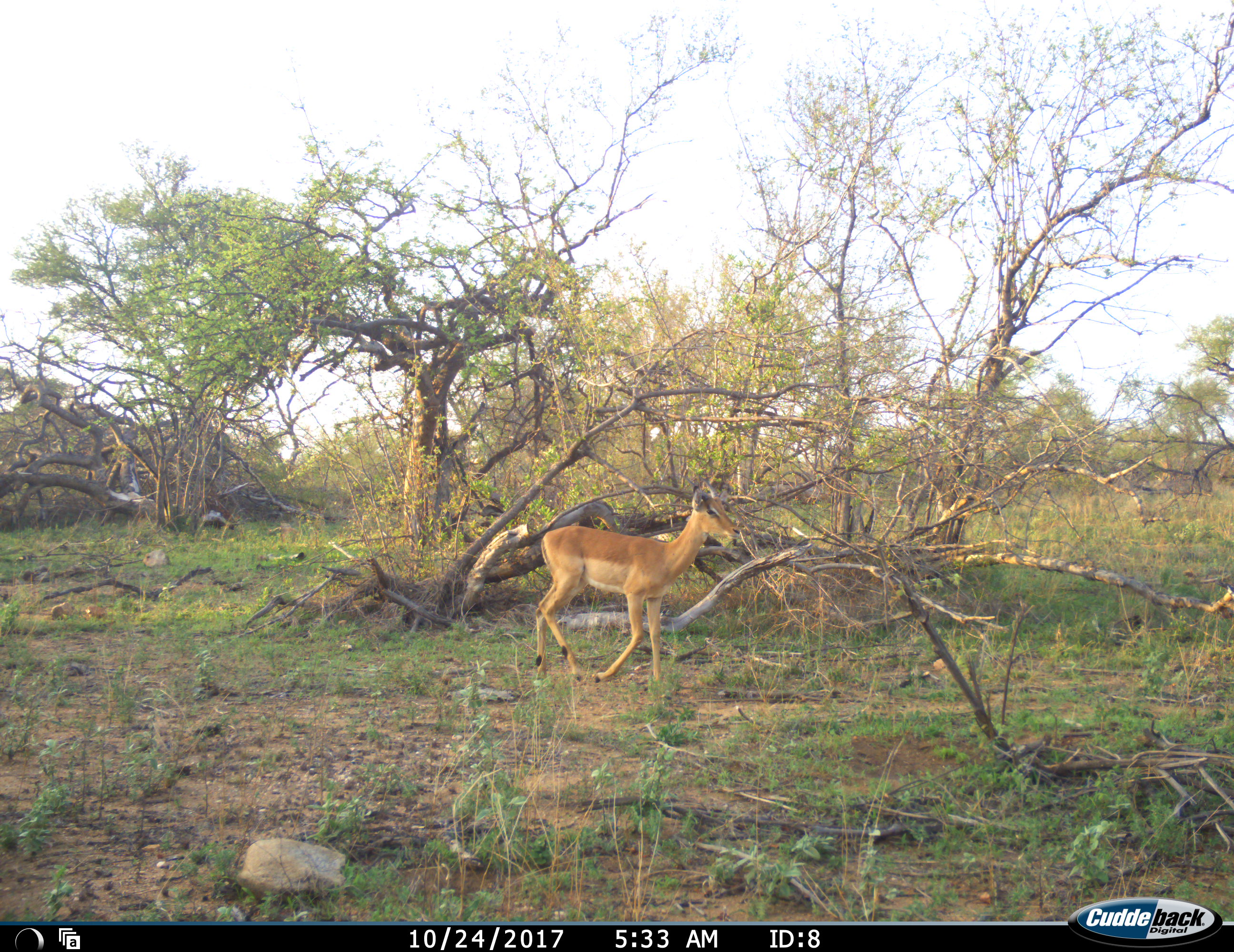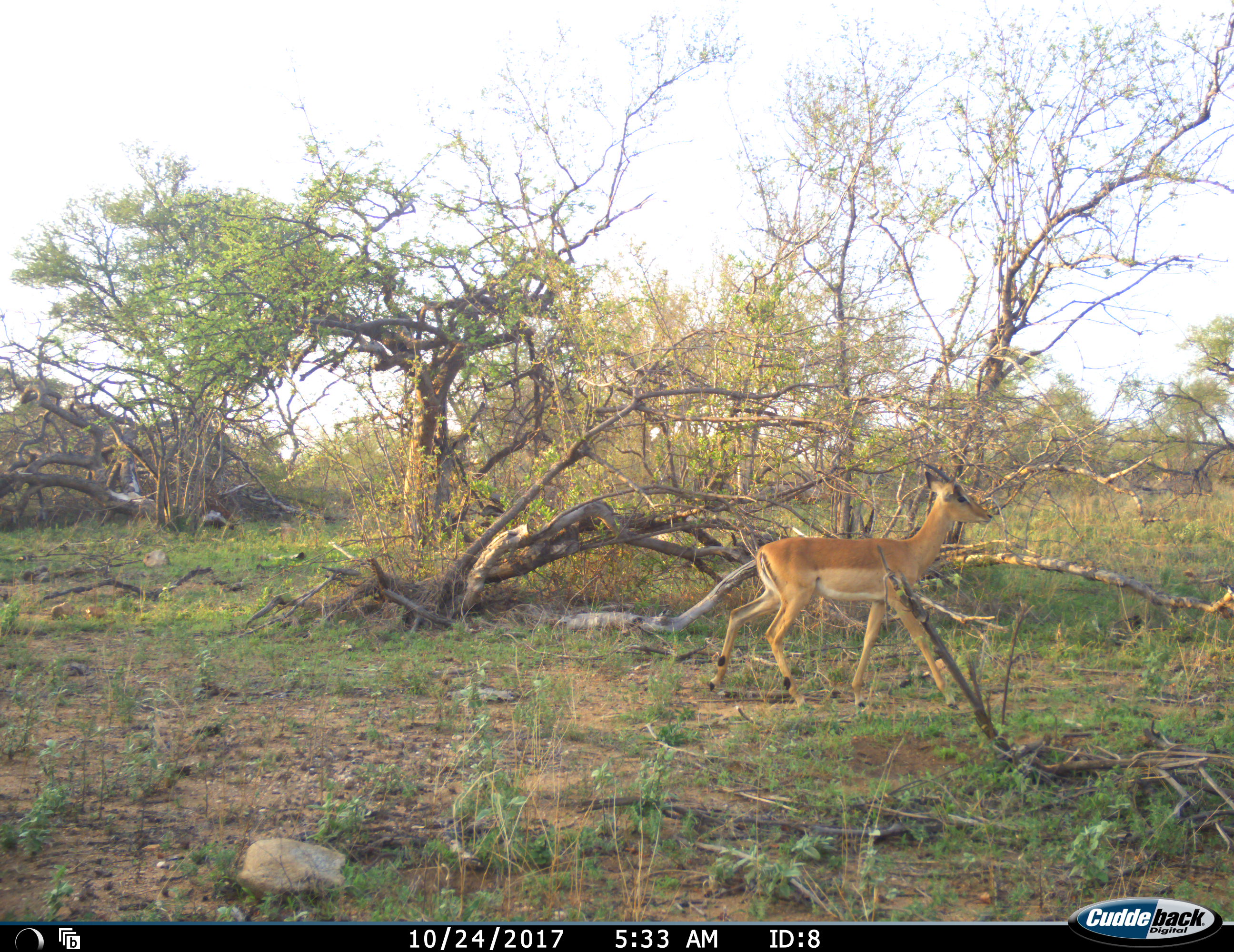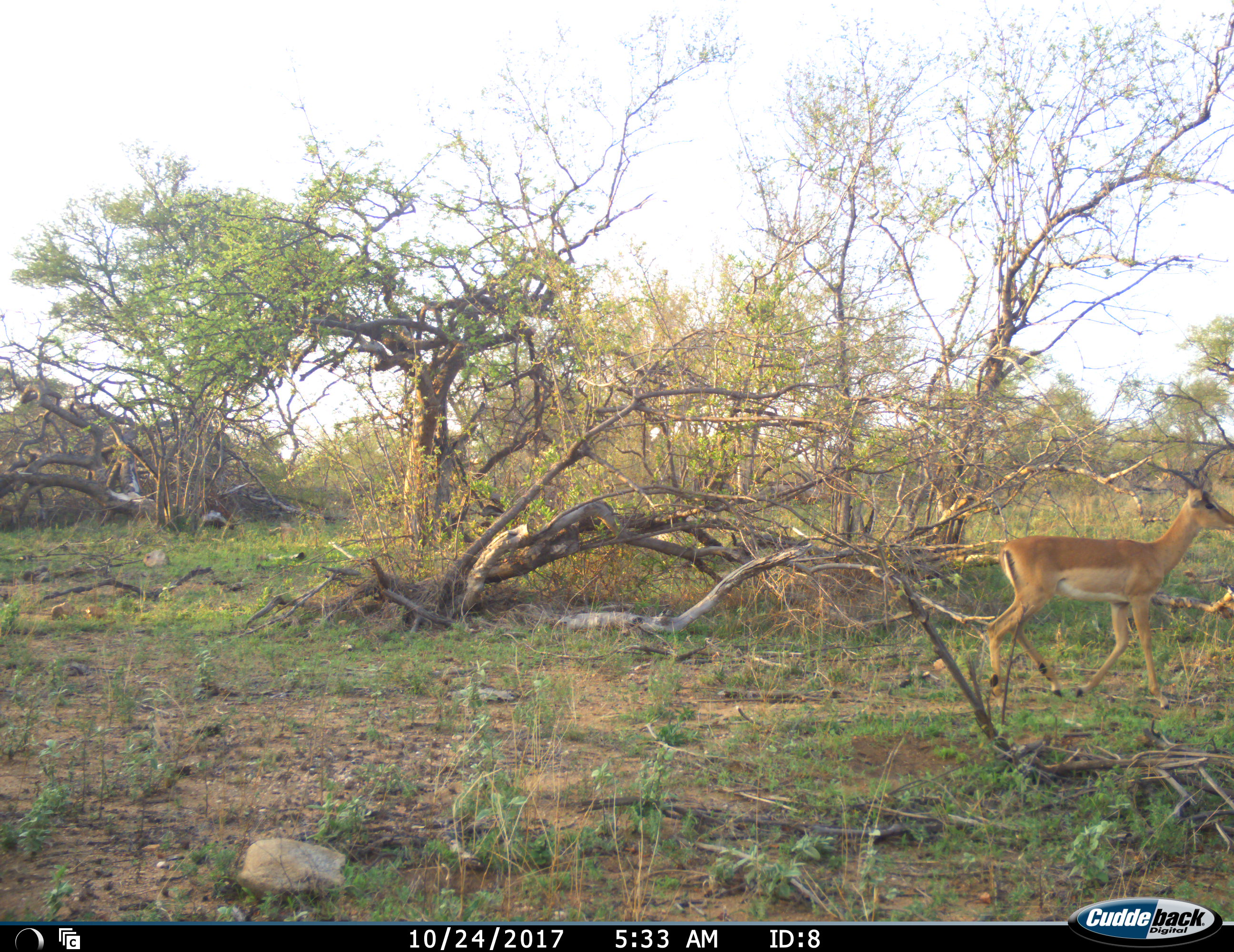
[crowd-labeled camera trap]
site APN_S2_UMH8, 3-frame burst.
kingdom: Animalia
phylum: Chordata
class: Mammalia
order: Artiodactyla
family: Bovidae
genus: Aepyceros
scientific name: Aepyceros melampus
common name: impala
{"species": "impala (Aepyceros melampus)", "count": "1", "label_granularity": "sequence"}